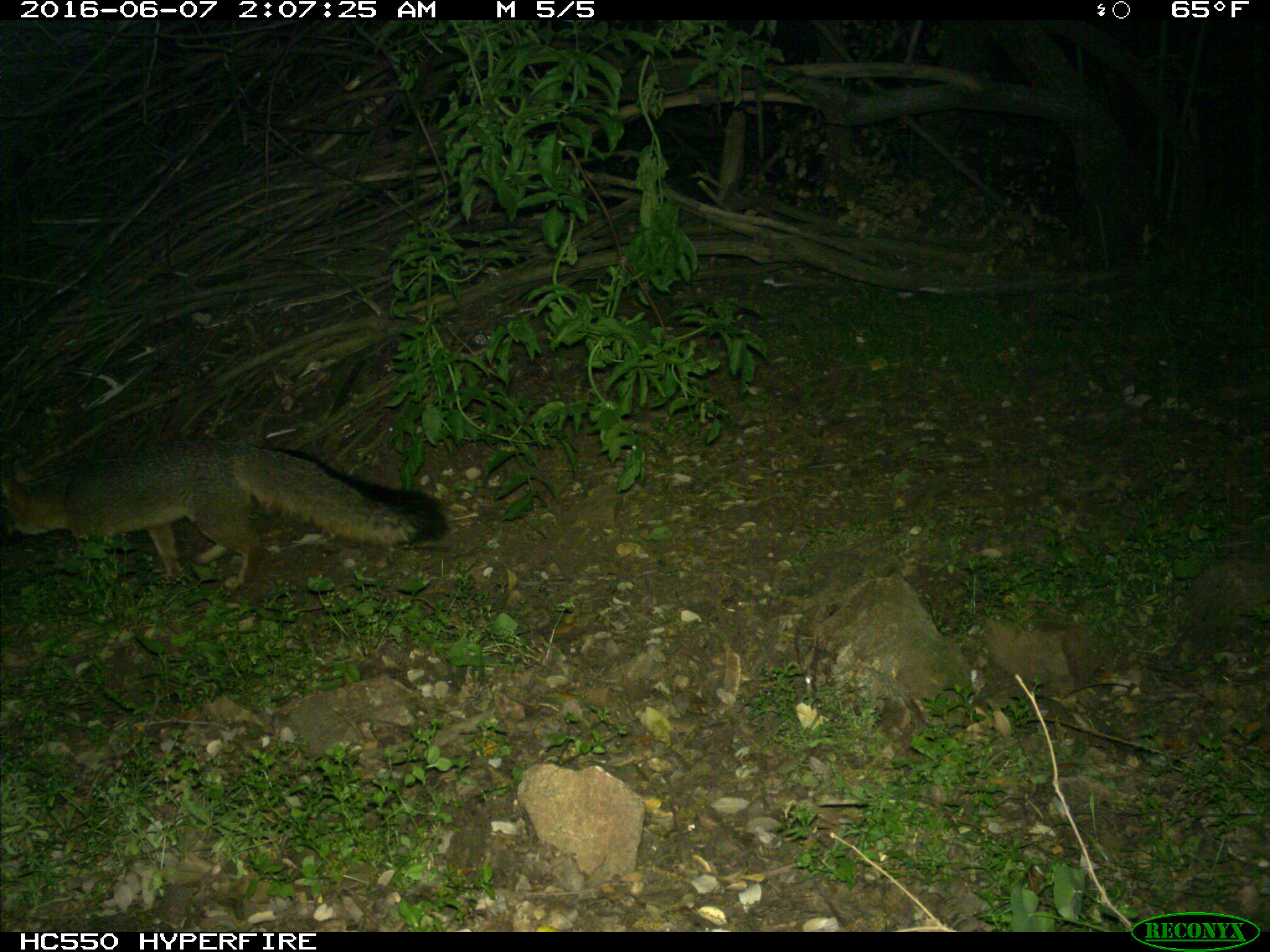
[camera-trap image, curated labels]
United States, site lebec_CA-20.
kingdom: Animalia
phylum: Chordata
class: Mammalia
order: Carnivora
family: Canidae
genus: Urocyon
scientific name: Urocyon cinereoargenteus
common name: gray fox